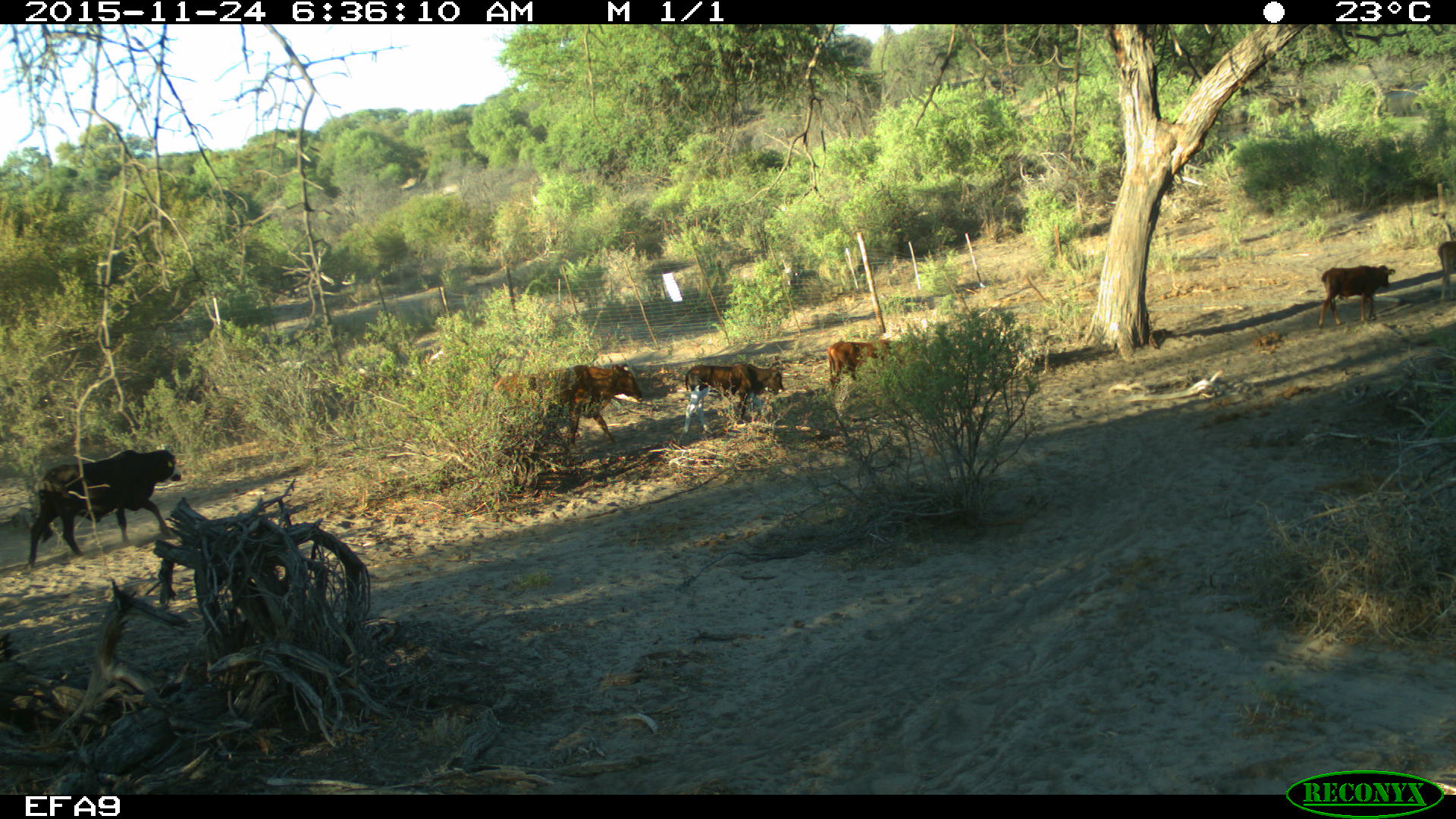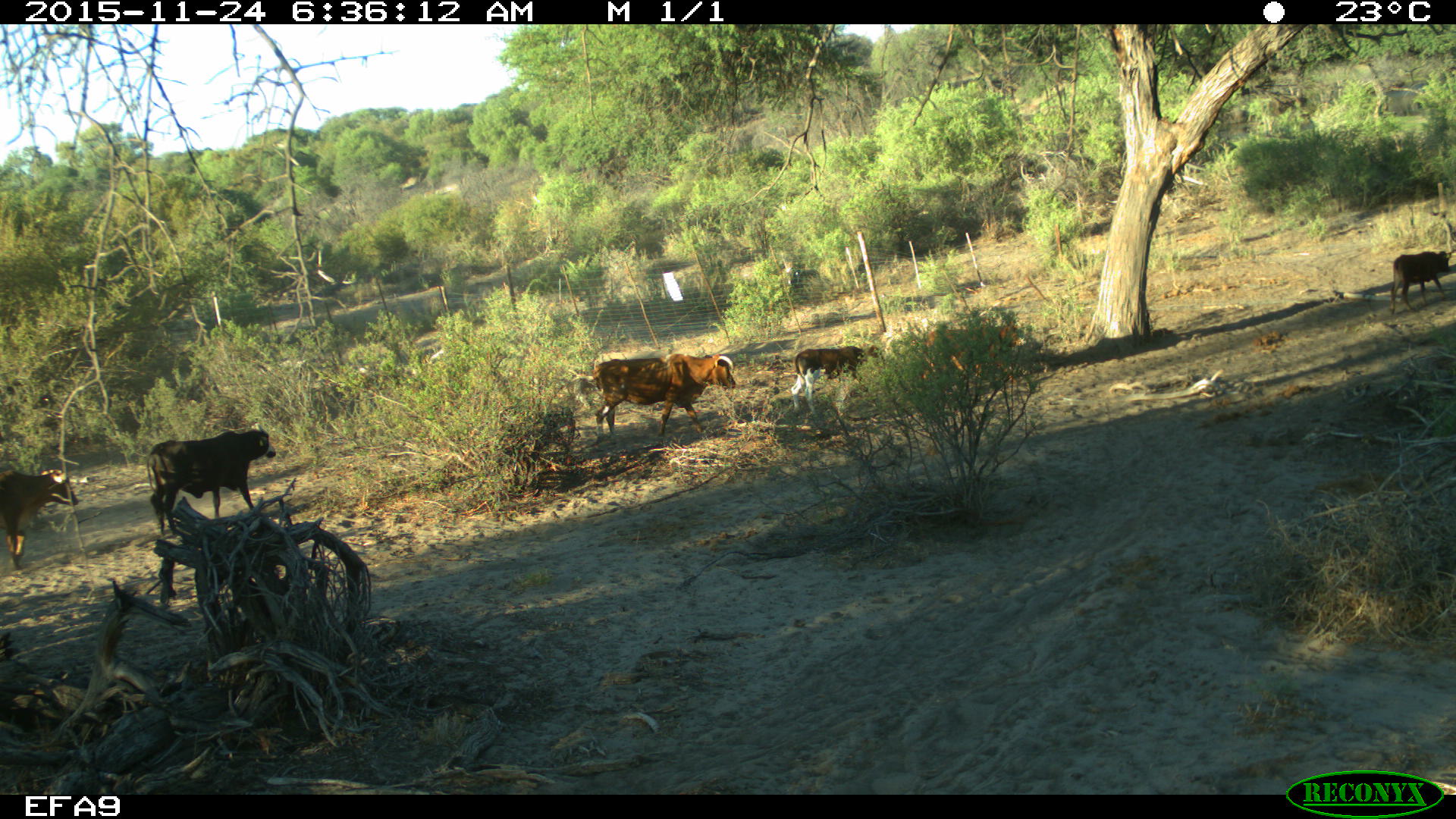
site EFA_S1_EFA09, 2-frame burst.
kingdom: Animalia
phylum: Chordata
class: Mammalia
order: Artiodactyla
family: Bovidae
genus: Bos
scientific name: Bos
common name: cattle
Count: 6.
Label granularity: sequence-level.